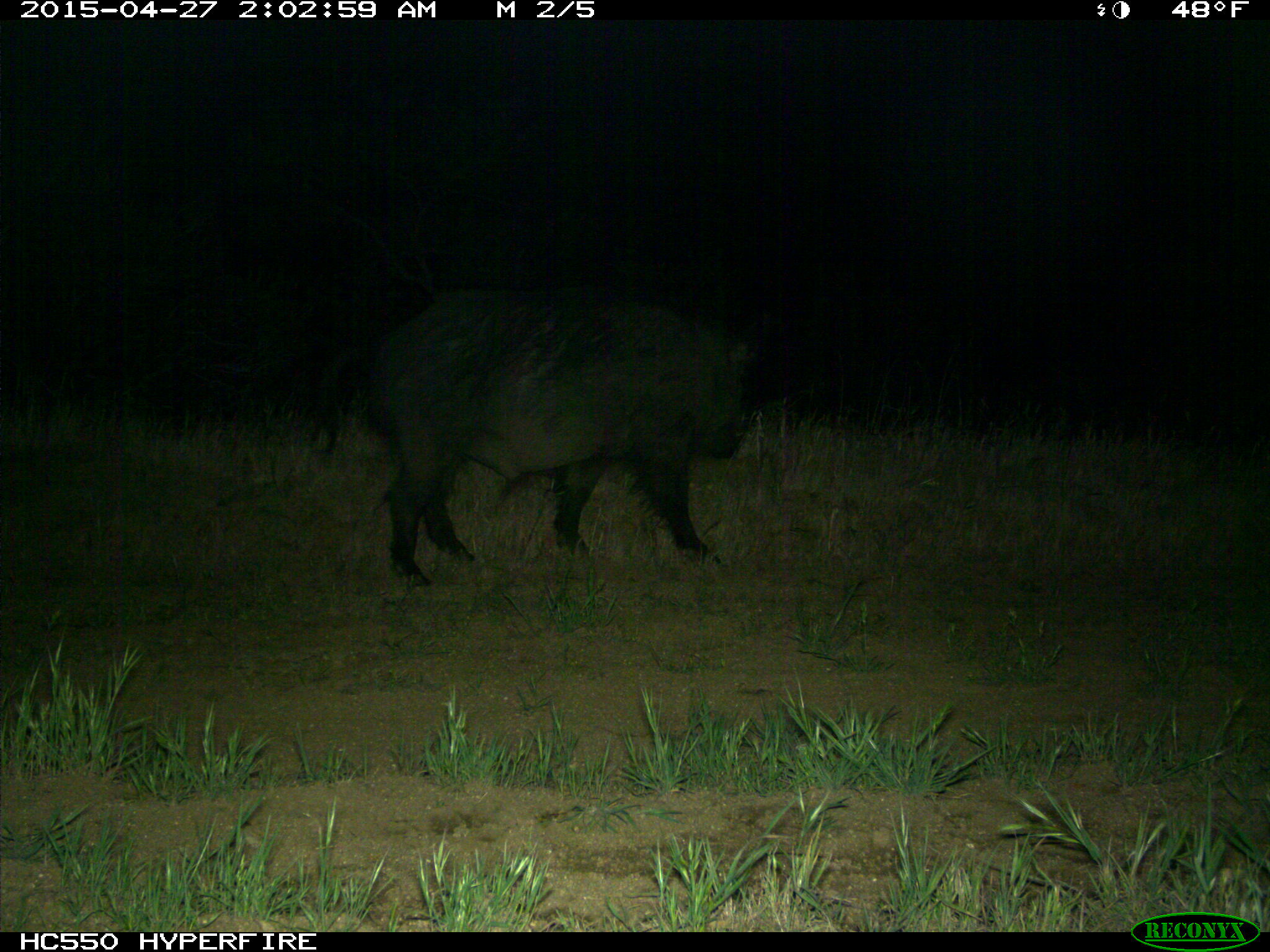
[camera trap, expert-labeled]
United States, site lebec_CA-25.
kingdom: Animalia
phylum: Chordata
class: Mammalia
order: Artiodactyla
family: Suidae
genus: Sus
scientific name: Sus scrofa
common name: wild boar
Sus scrofa (wild boar).